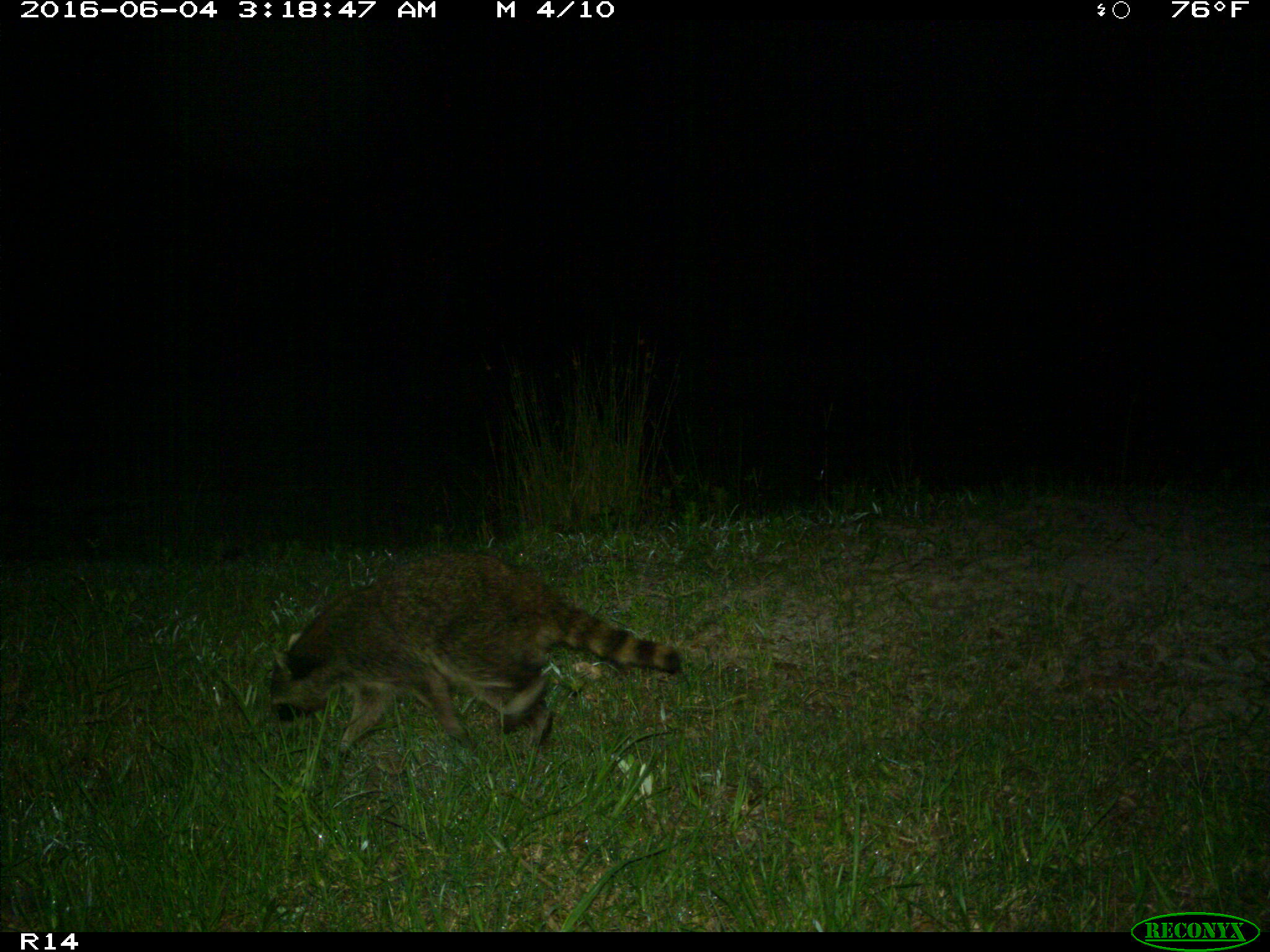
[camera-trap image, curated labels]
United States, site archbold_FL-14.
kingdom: Animalia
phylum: Chordata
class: Mammalia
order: Carnivora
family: Procyonidae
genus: Procyon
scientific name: Procyon lotor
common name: common raccoon